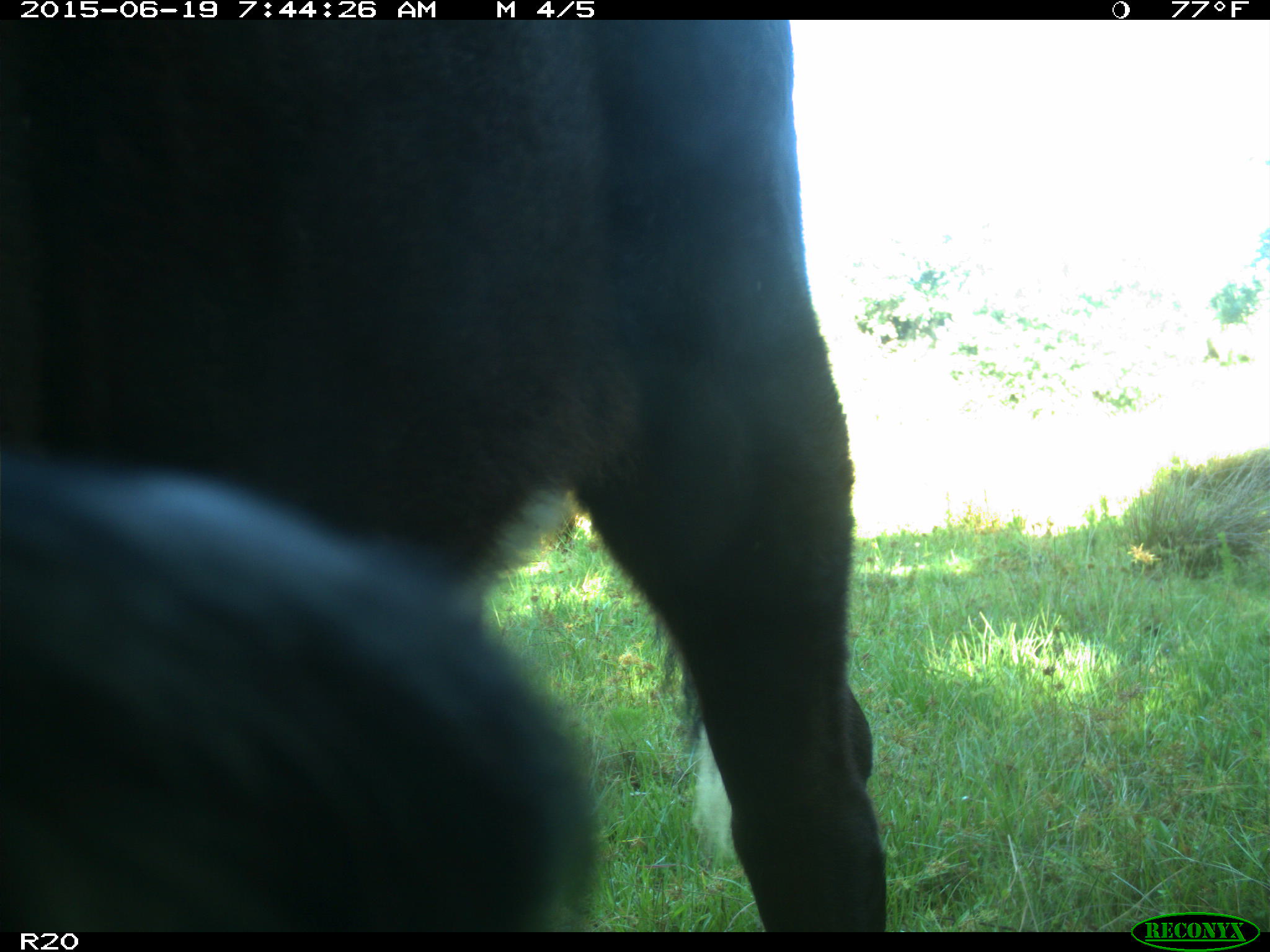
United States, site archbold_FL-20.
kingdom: Animalia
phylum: Chordata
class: Mammalia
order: Artiodactyla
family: Bovidae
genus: Bos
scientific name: Bos taurus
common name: domestic cow